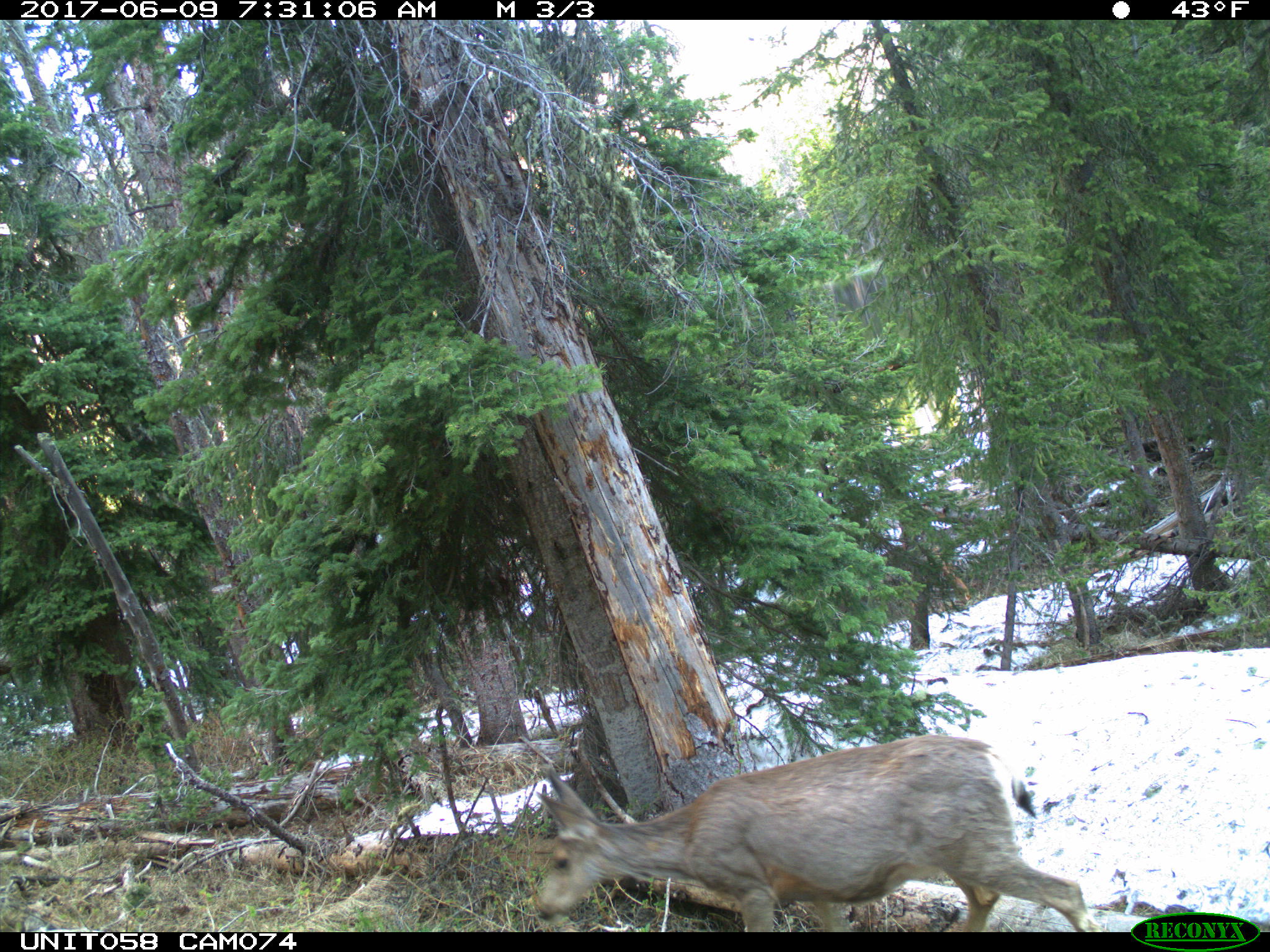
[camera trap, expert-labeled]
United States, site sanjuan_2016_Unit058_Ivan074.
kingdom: Animalia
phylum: Chordata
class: Mammalia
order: Artiodactyla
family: Cervidae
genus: Odocoileus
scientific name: Odocoileus hemionus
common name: mule deer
Odocoileus hemionus (mule deer).